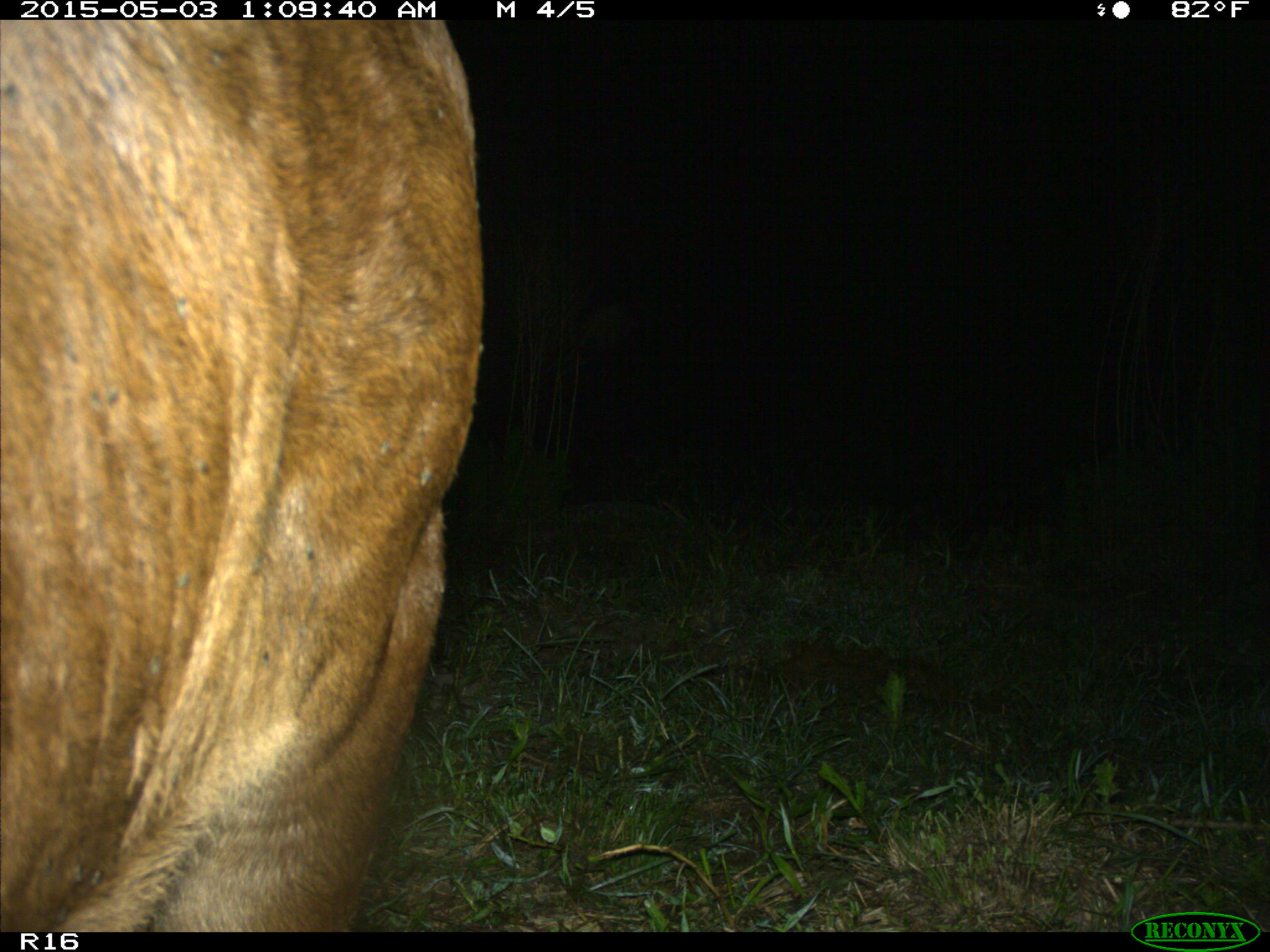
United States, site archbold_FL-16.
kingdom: Animalia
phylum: Chordata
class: Mammalia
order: Artiodactyla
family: Bovidae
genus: Bos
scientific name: Bos taurus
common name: domestic cow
Bos taurus (domestic cow).